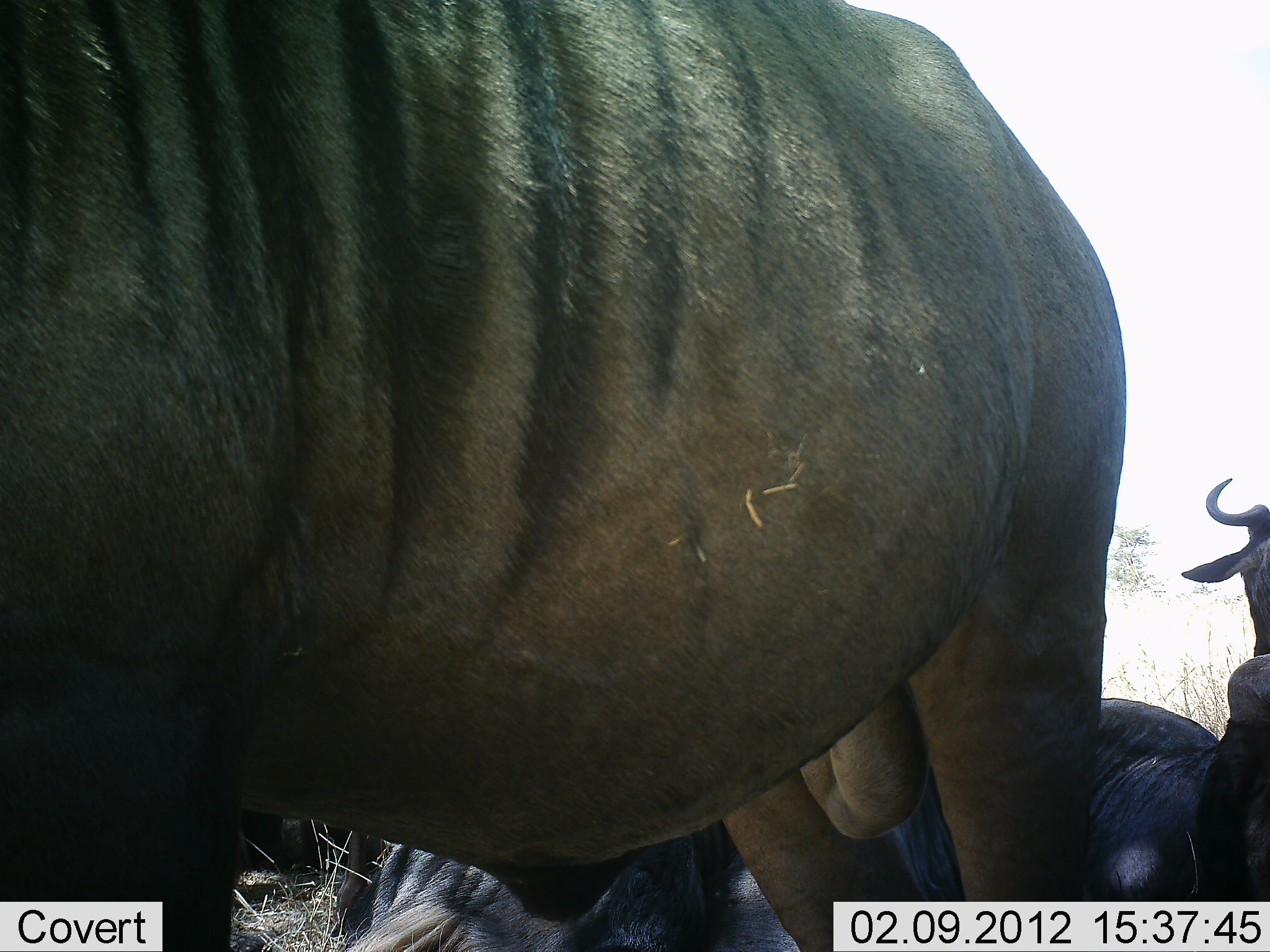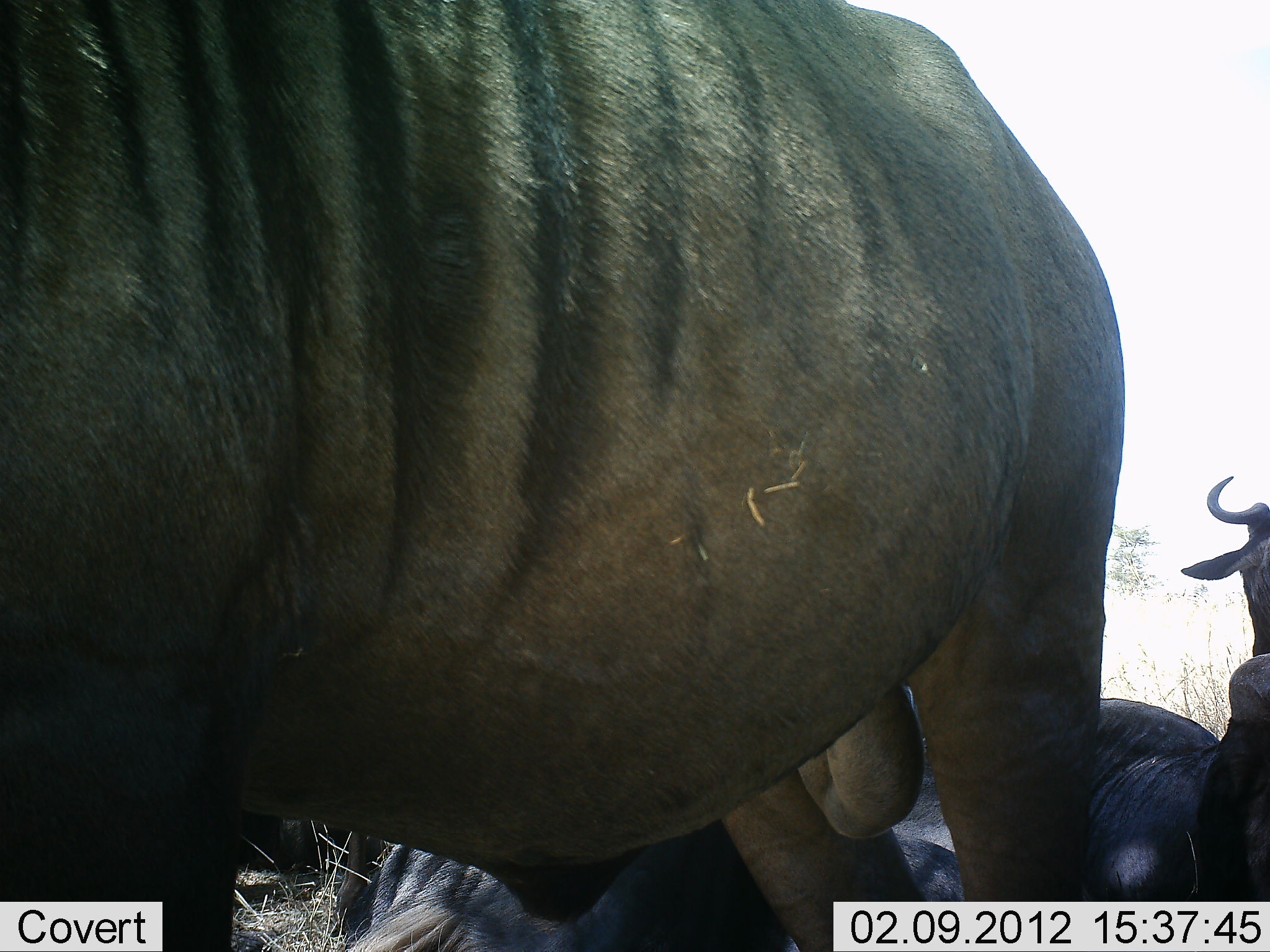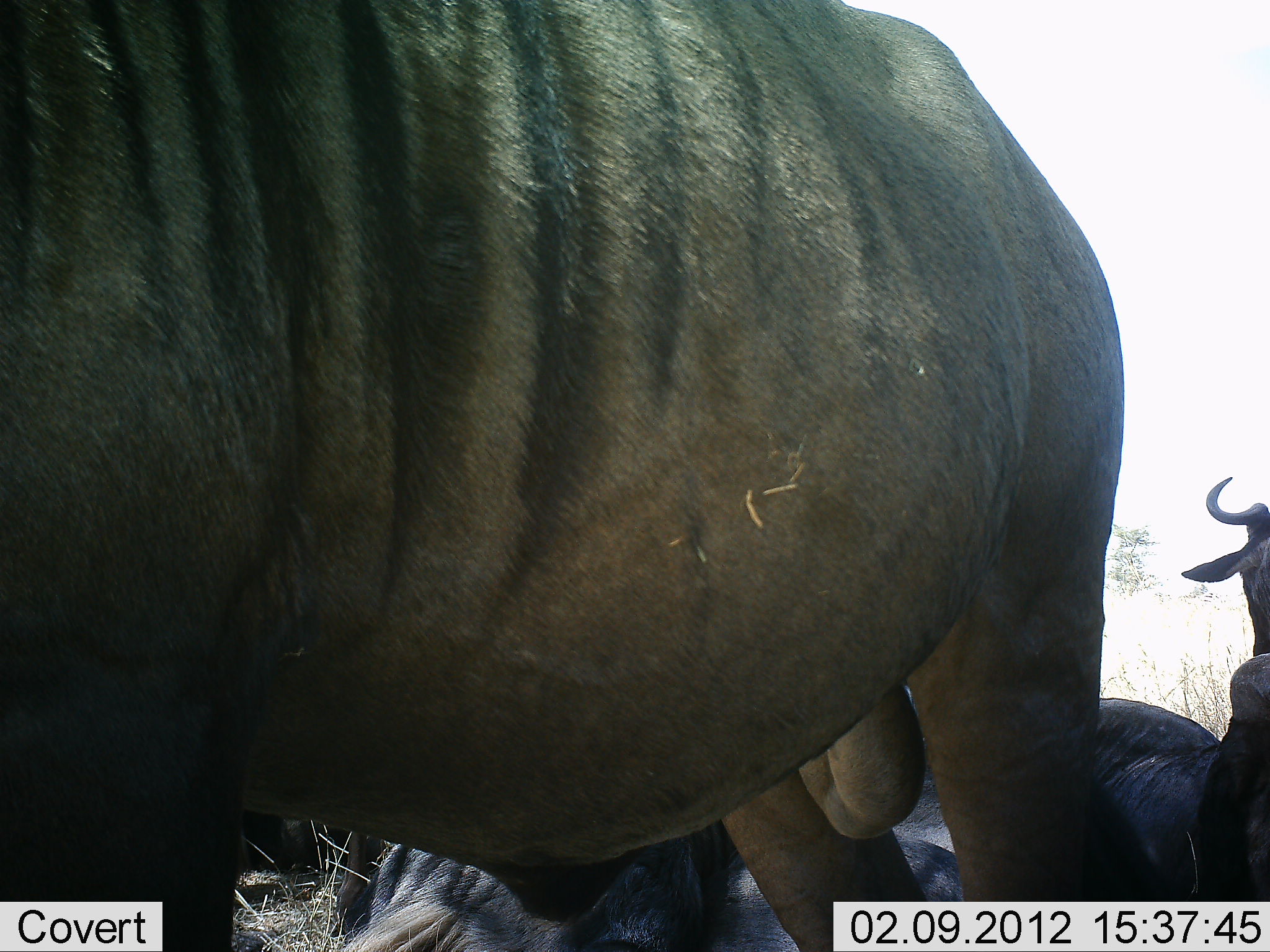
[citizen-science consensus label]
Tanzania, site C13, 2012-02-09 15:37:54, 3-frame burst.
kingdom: Animalia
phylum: Chordata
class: Mammalia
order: Artiodactyla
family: Bovidae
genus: Connochaetes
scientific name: Connochaetes taurinus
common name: blue wildebeest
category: wildebeest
Wildebeest (blue wildebeest) (Connochaetes taurinus), count 4. Behavior (volunteer vote fractions): standing 73%, resting 90%, moving 0%, interacting 0%. Young present (vote fraction): 0%. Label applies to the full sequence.